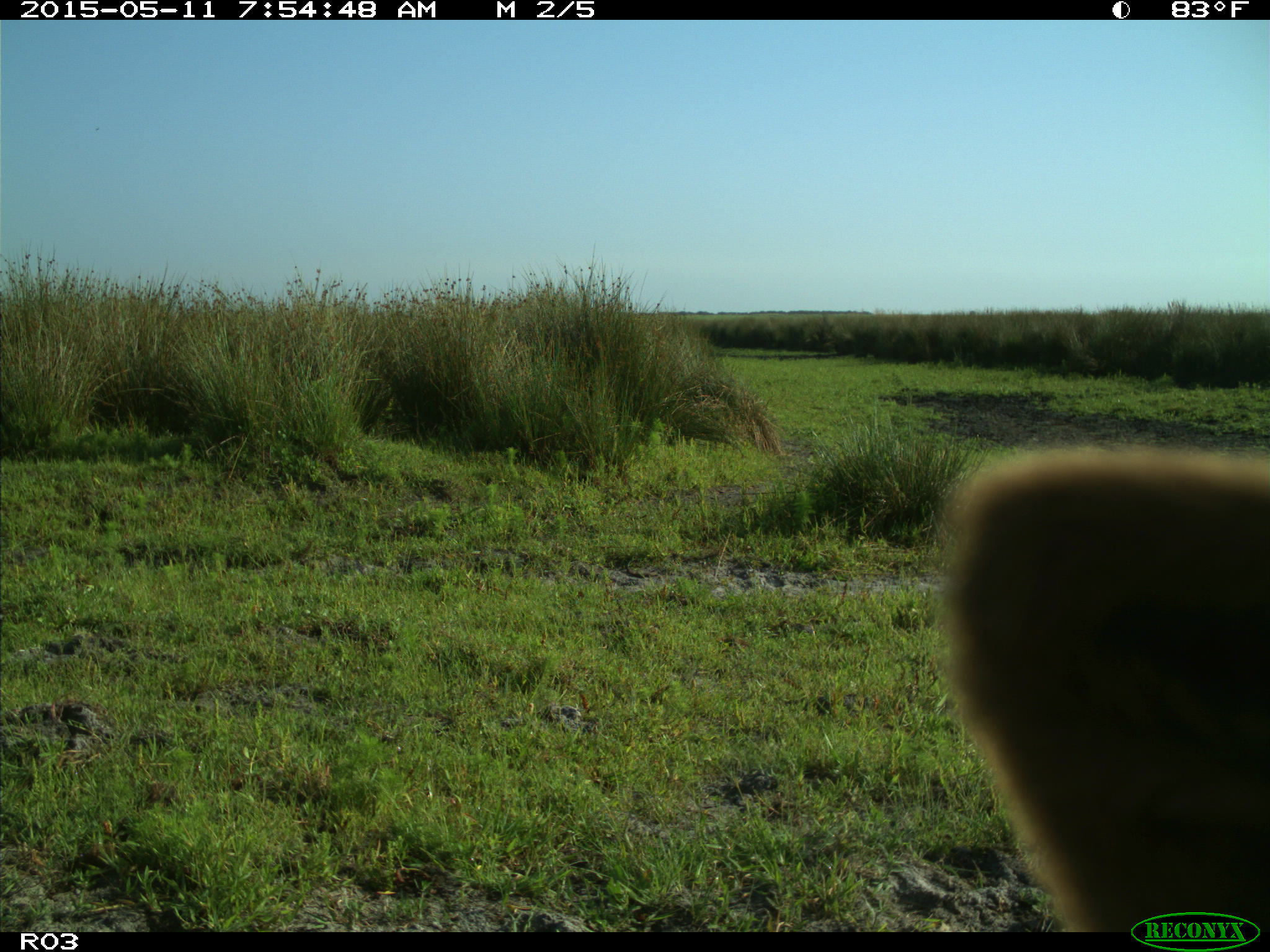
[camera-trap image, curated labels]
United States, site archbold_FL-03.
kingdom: Animalia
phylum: Chordata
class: Mammalia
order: Artiodactyla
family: Bovidae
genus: Bos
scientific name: Bos taurus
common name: domestic cow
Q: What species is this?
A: Bos taurus (domestic cow).